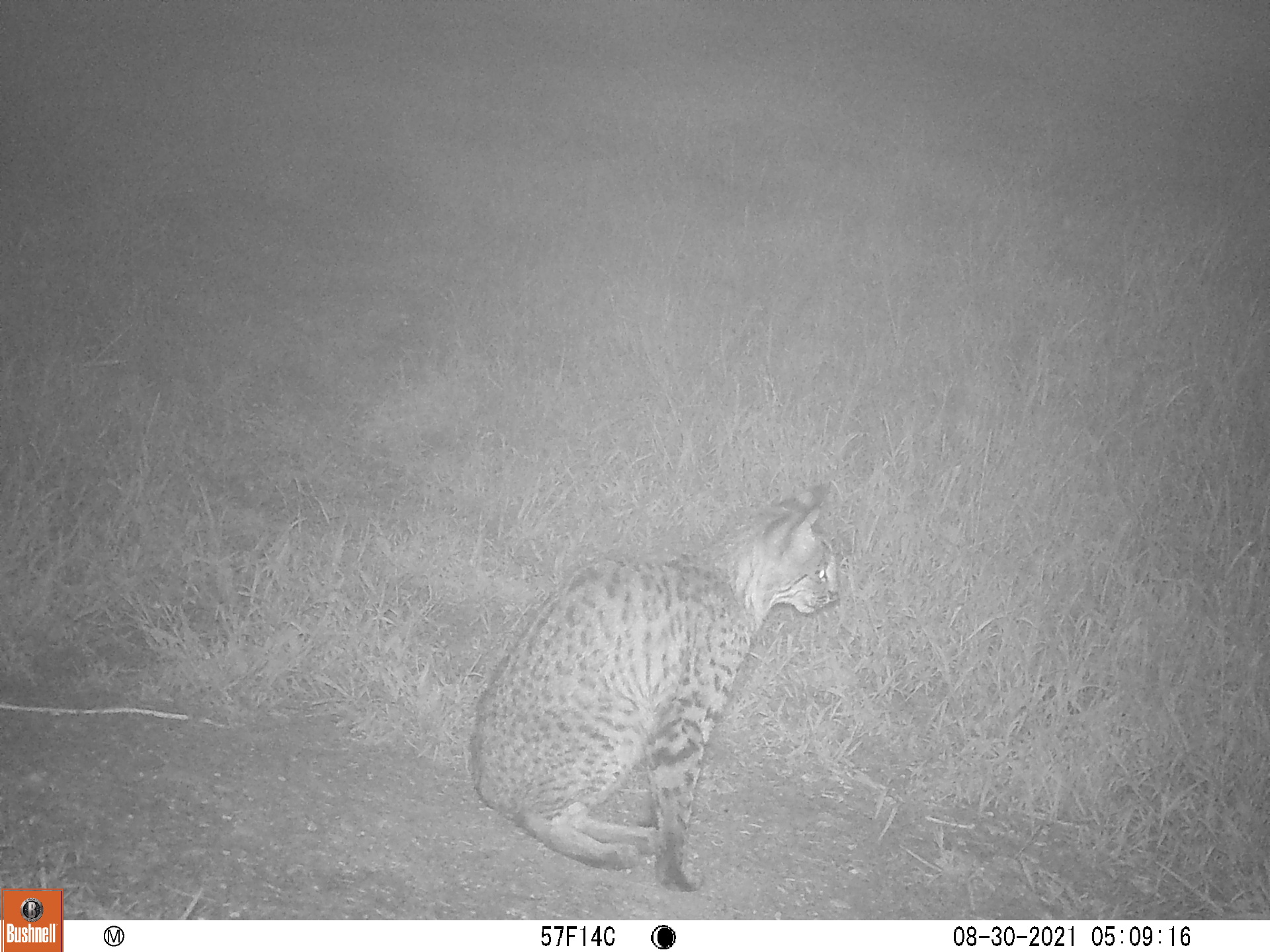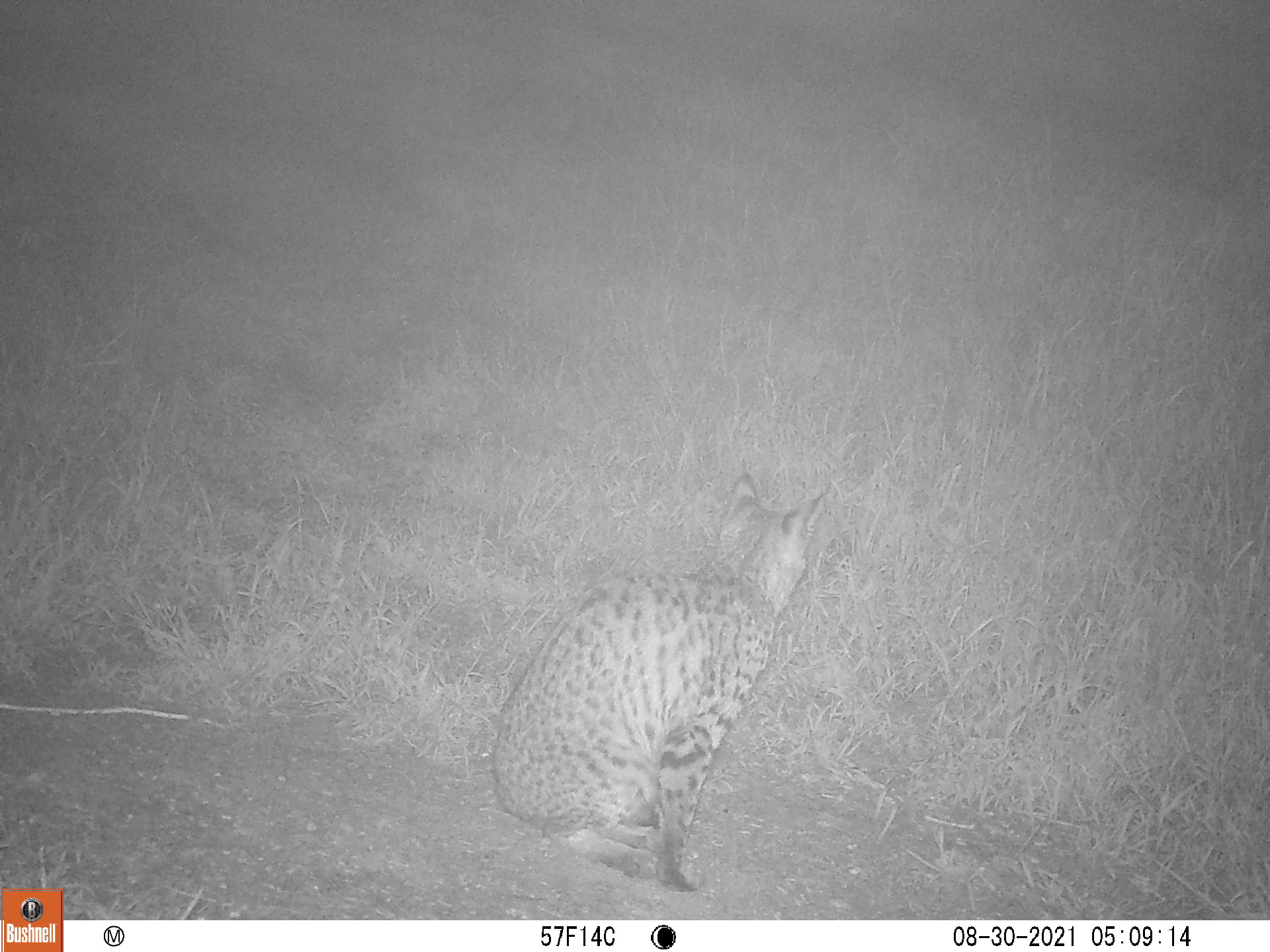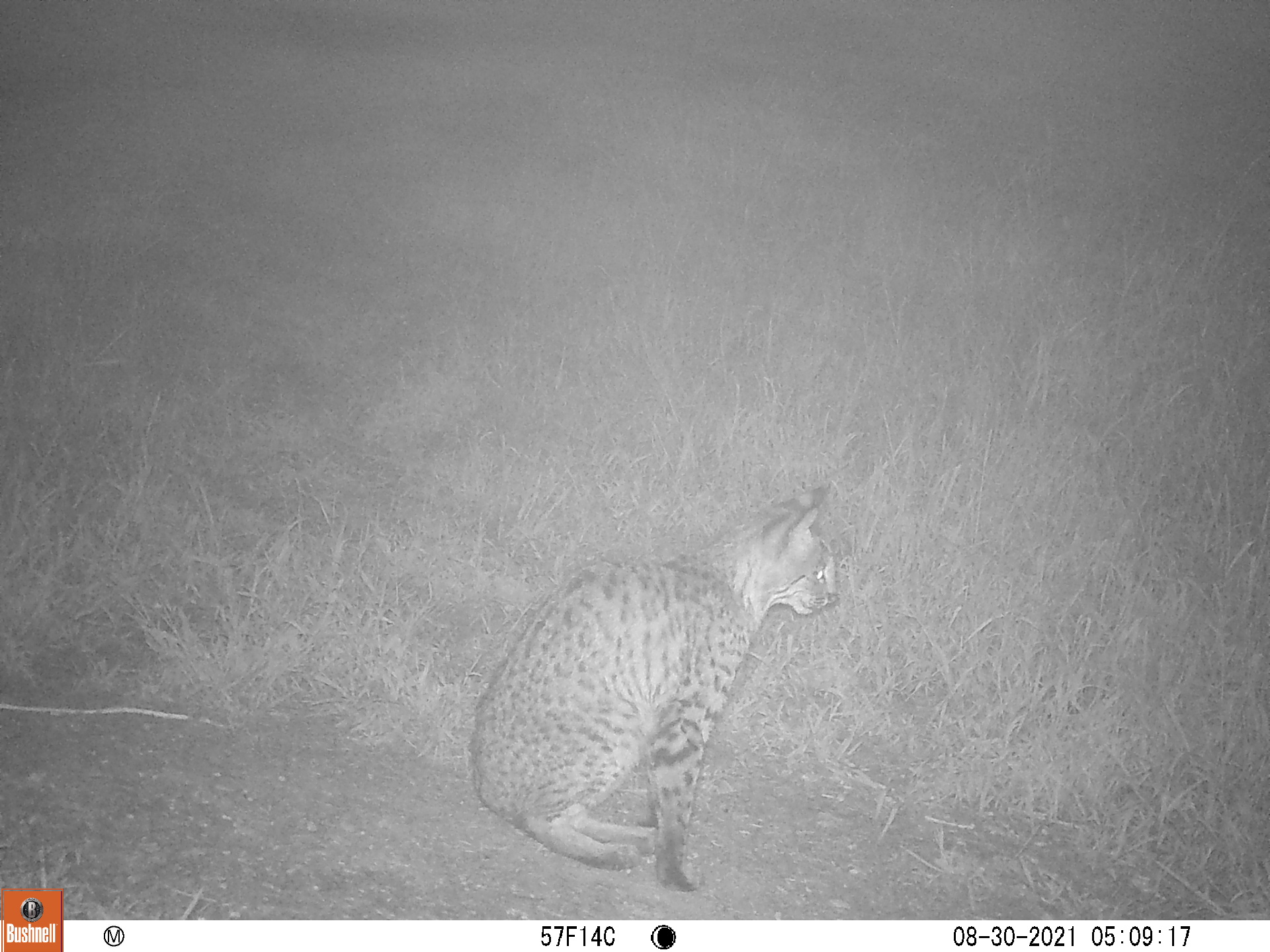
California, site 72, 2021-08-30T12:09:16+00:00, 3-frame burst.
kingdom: Animalia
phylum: Chordata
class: Mammalia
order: Carnivora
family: Felidae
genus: Lynx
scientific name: Lynx rufus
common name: bobcat